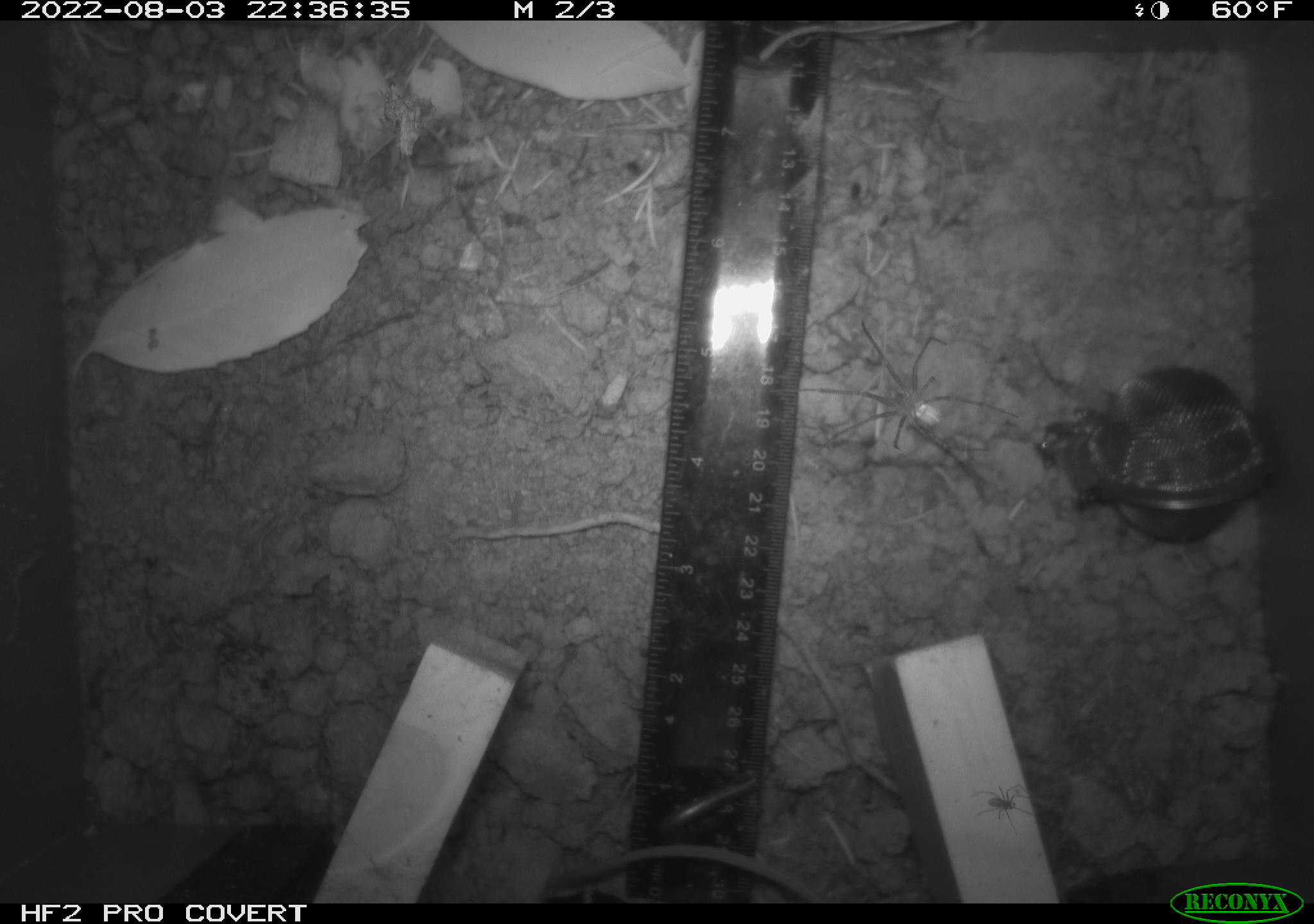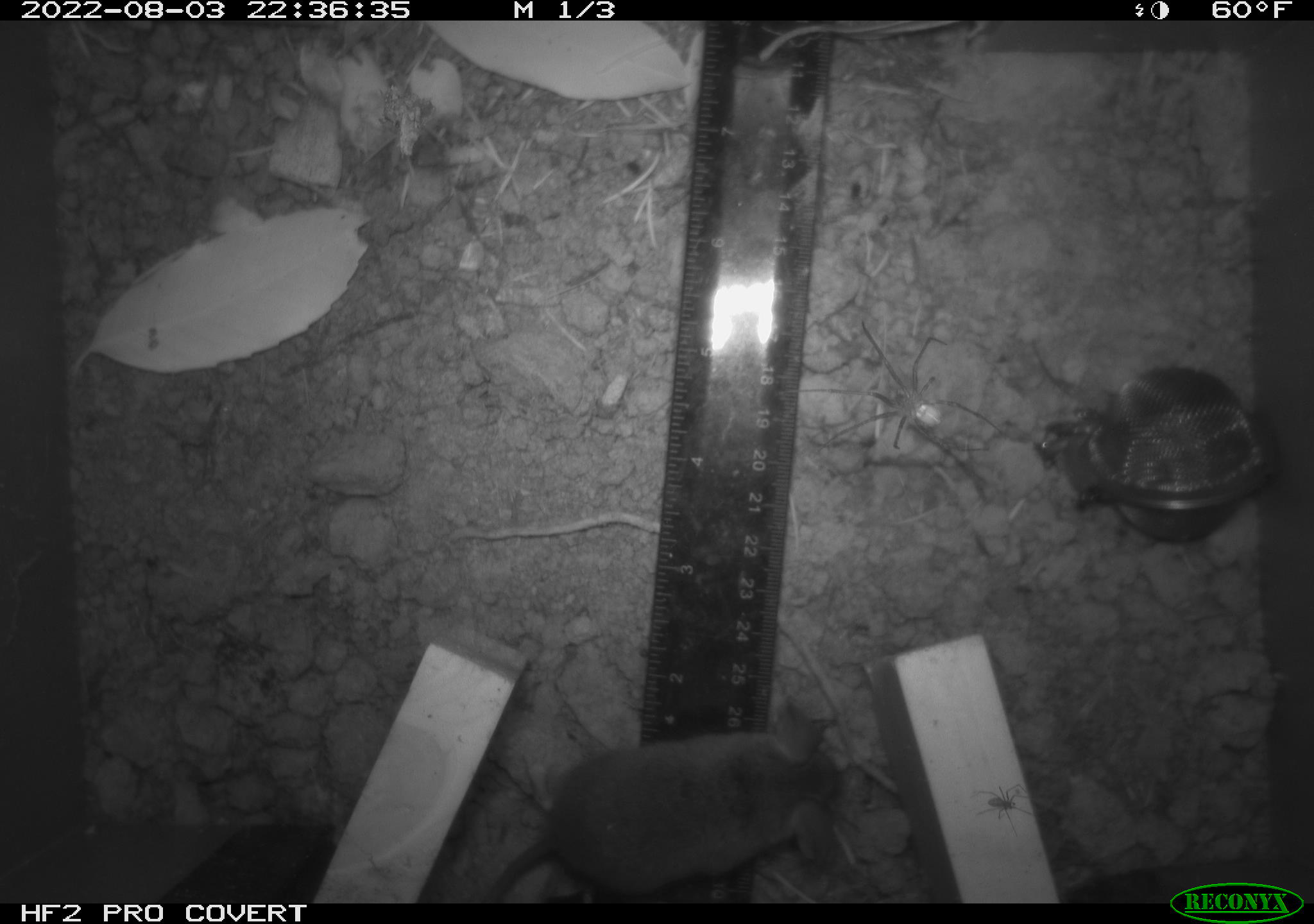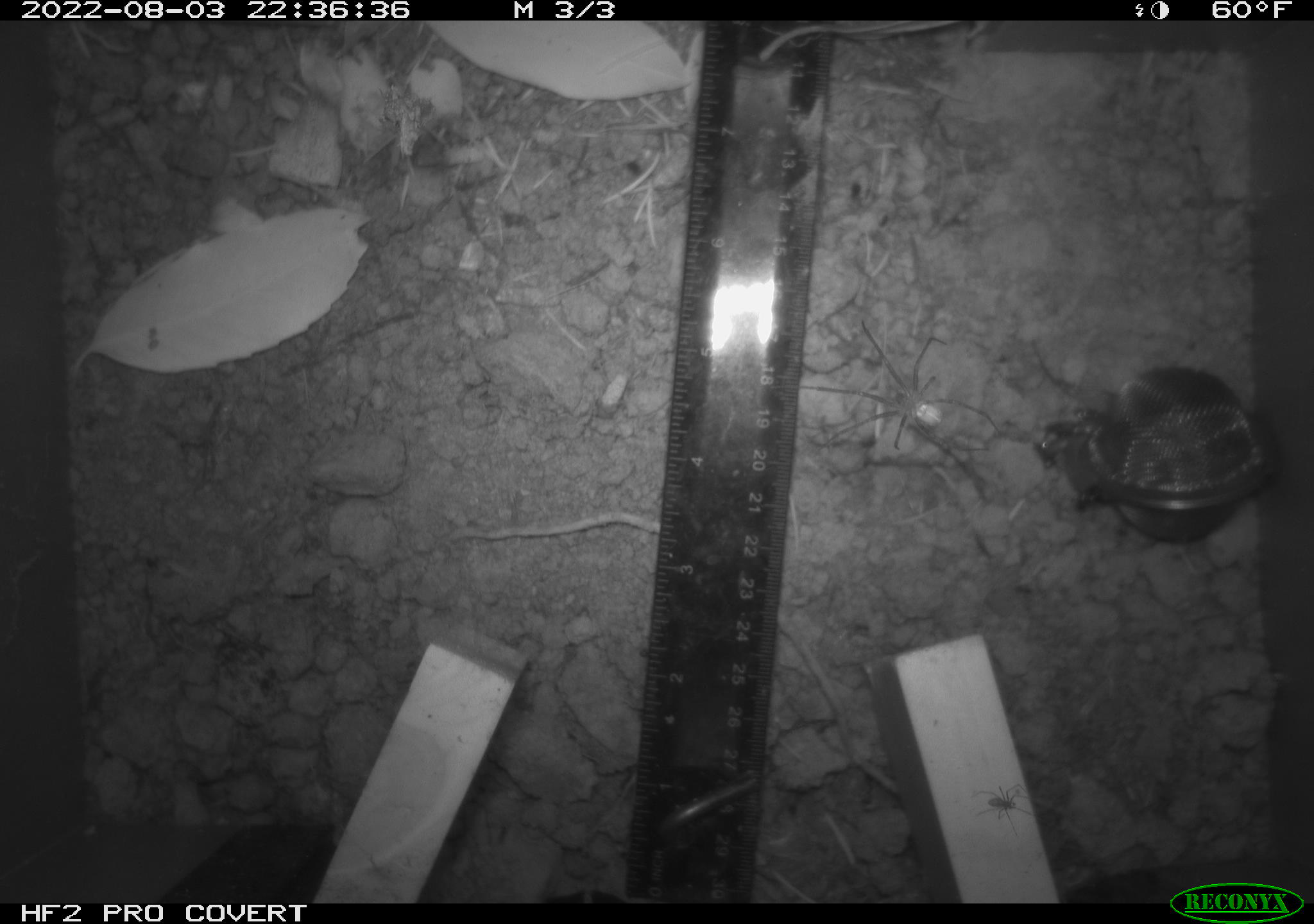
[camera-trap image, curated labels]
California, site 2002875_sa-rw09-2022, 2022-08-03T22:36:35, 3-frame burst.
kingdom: Animalia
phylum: Chordata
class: Mammalia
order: Rodentia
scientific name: Rodentia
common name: rodent